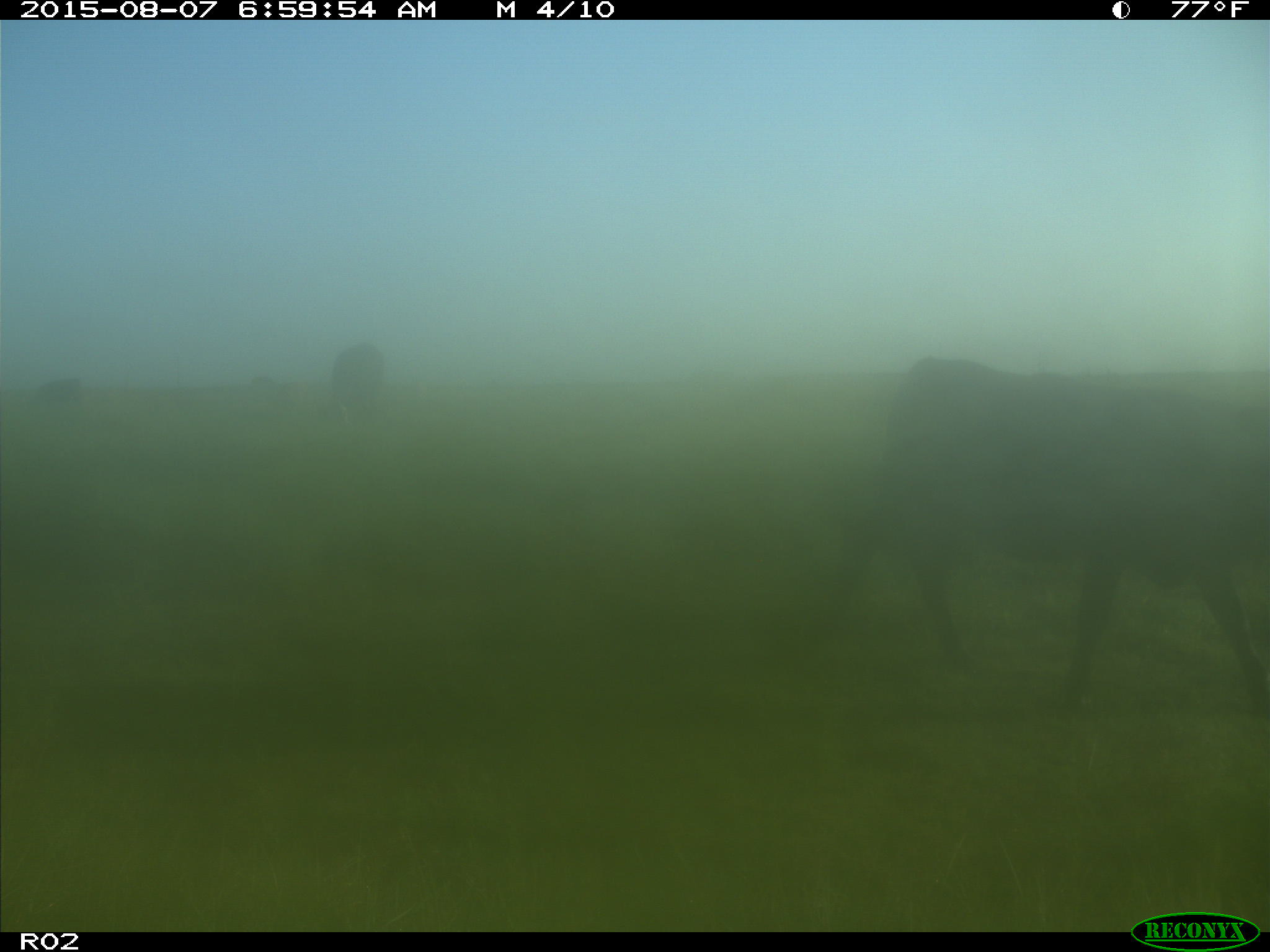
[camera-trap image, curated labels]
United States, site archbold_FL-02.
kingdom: Animalia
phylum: Chordata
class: Mammalia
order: Artiodactyla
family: Bovidae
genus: Bos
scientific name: Bos taurus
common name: domestic cow